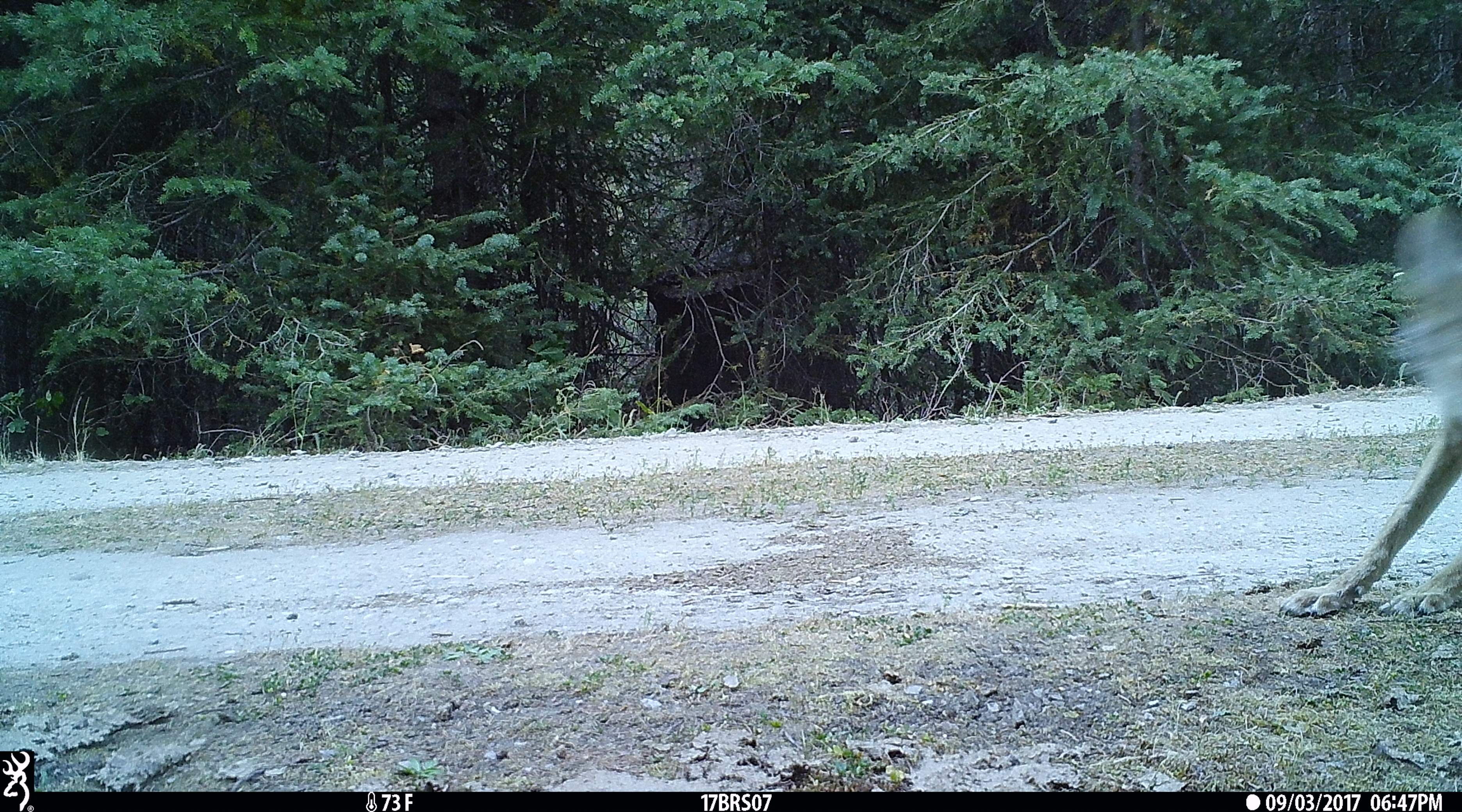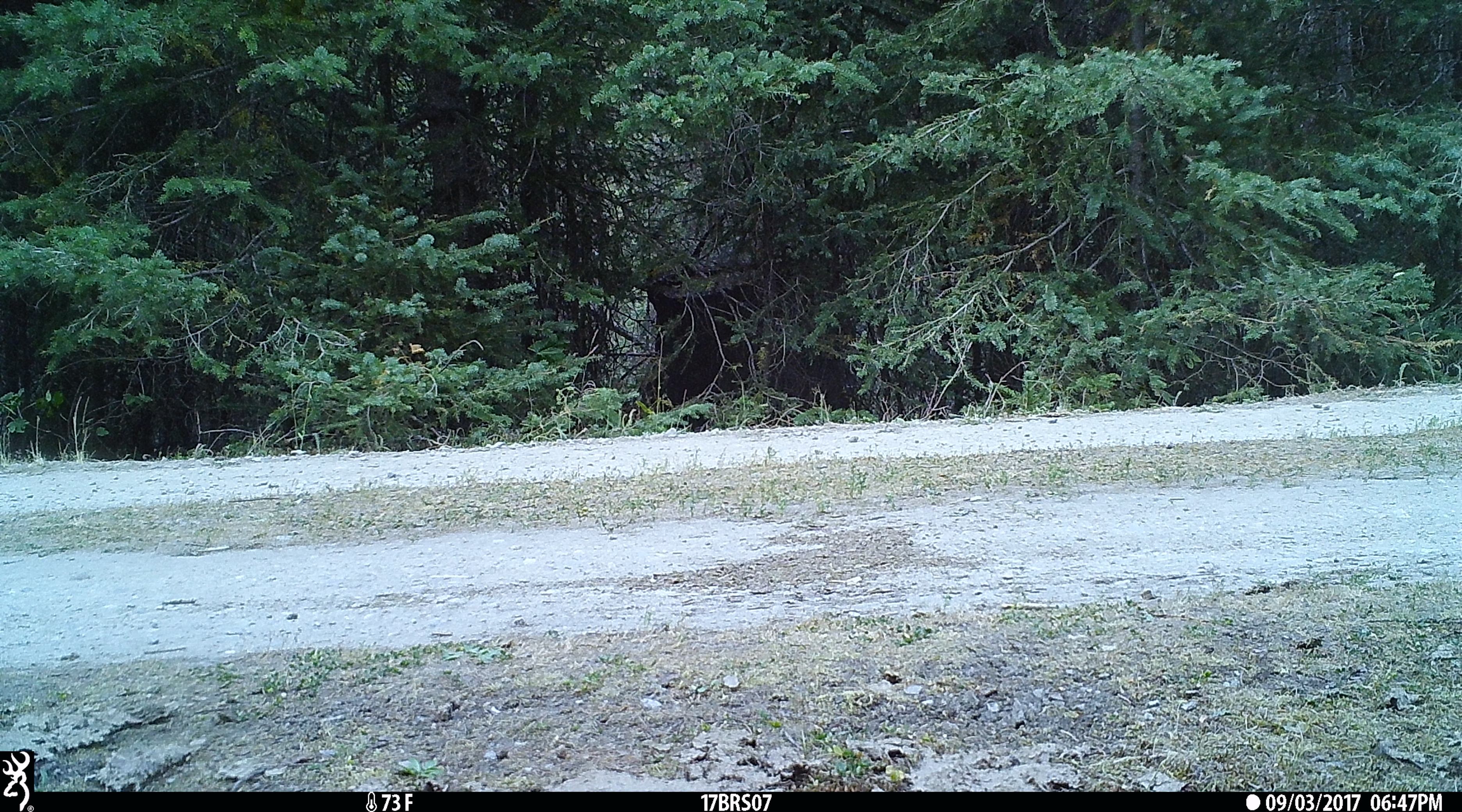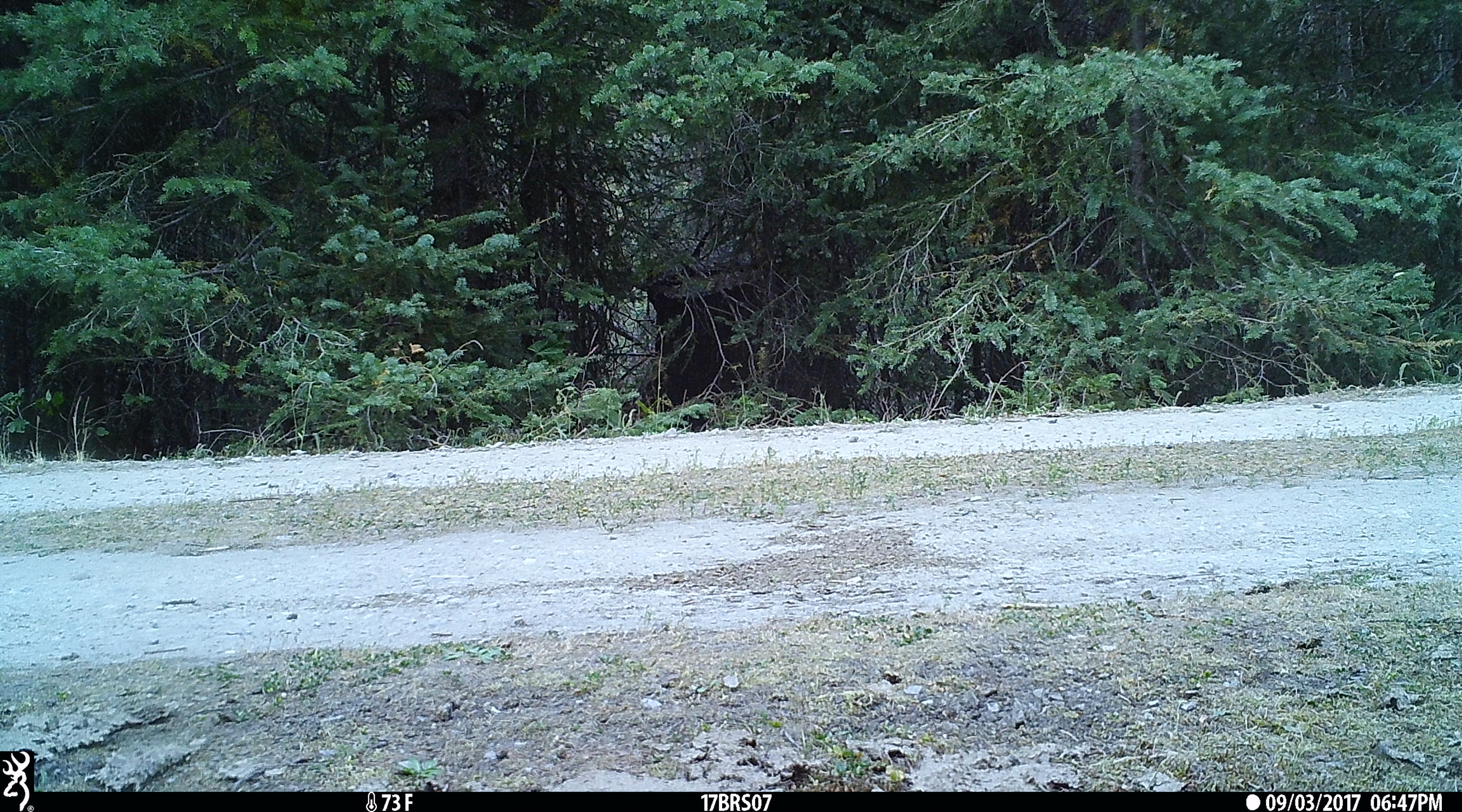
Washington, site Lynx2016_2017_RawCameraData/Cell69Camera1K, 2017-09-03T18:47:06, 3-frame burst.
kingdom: Animalia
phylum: Chordata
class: Mammalia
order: Carnivora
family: Canidae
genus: Canis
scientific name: Canis latrans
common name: coyote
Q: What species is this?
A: Canis latrans (coyote).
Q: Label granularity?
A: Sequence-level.